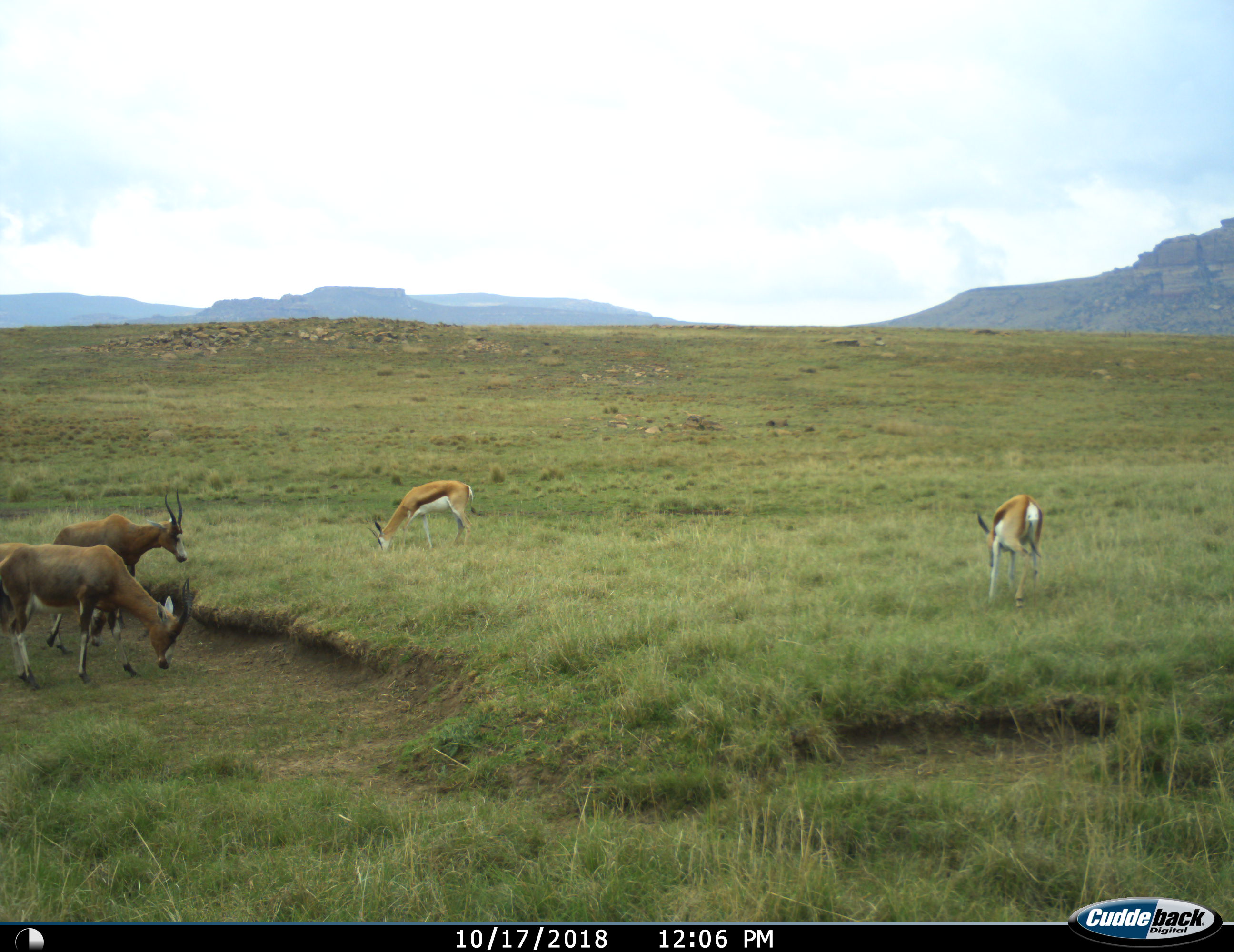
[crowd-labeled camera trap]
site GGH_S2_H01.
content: unidentified animal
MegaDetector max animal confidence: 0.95